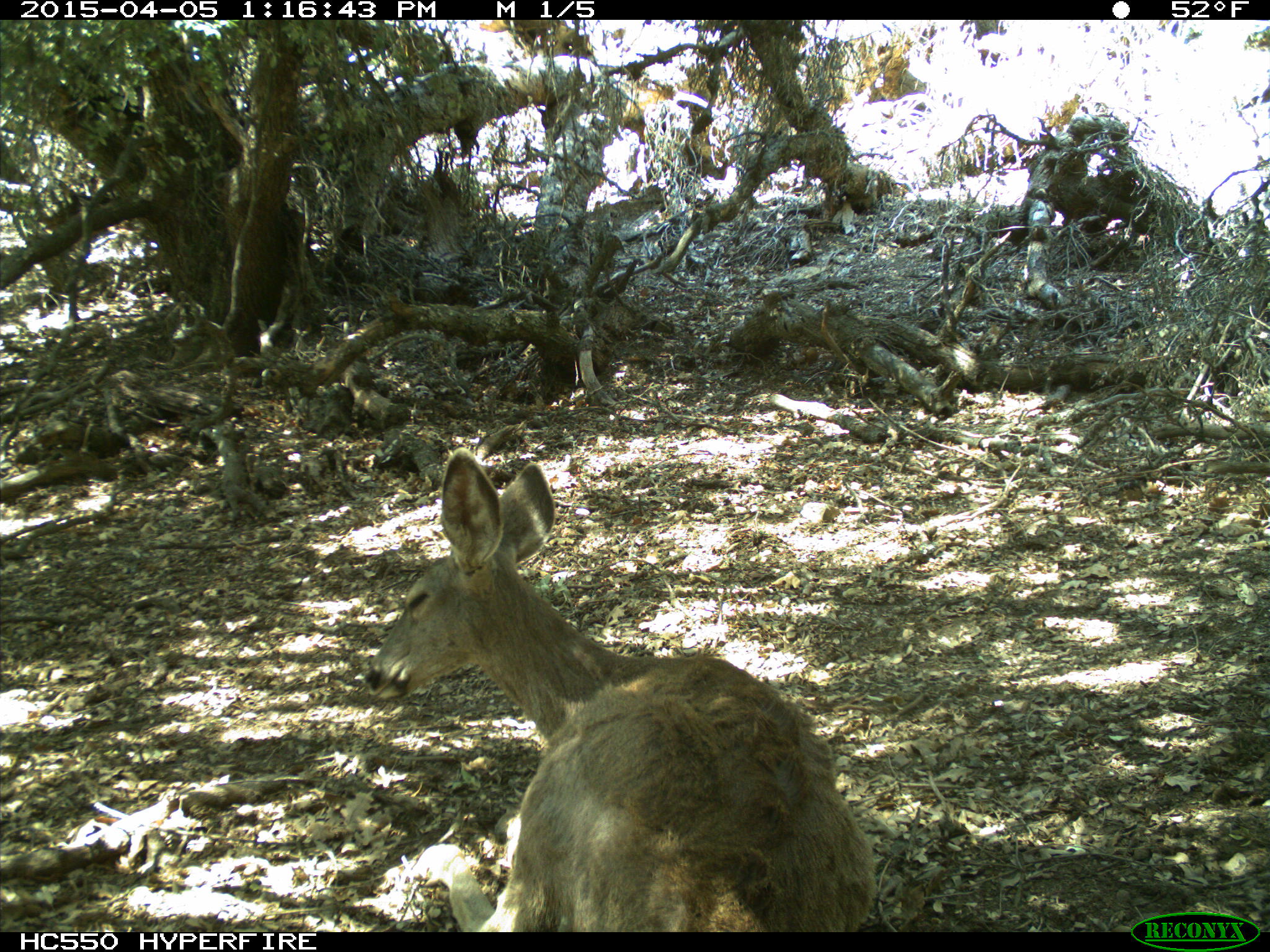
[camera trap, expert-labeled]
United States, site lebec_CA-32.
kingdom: Animalia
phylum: Chordata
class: Mammalia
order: Artiodactyla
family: Cervidae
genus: Odocoileus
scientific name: Odocoileus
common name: deer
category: unidentified deer